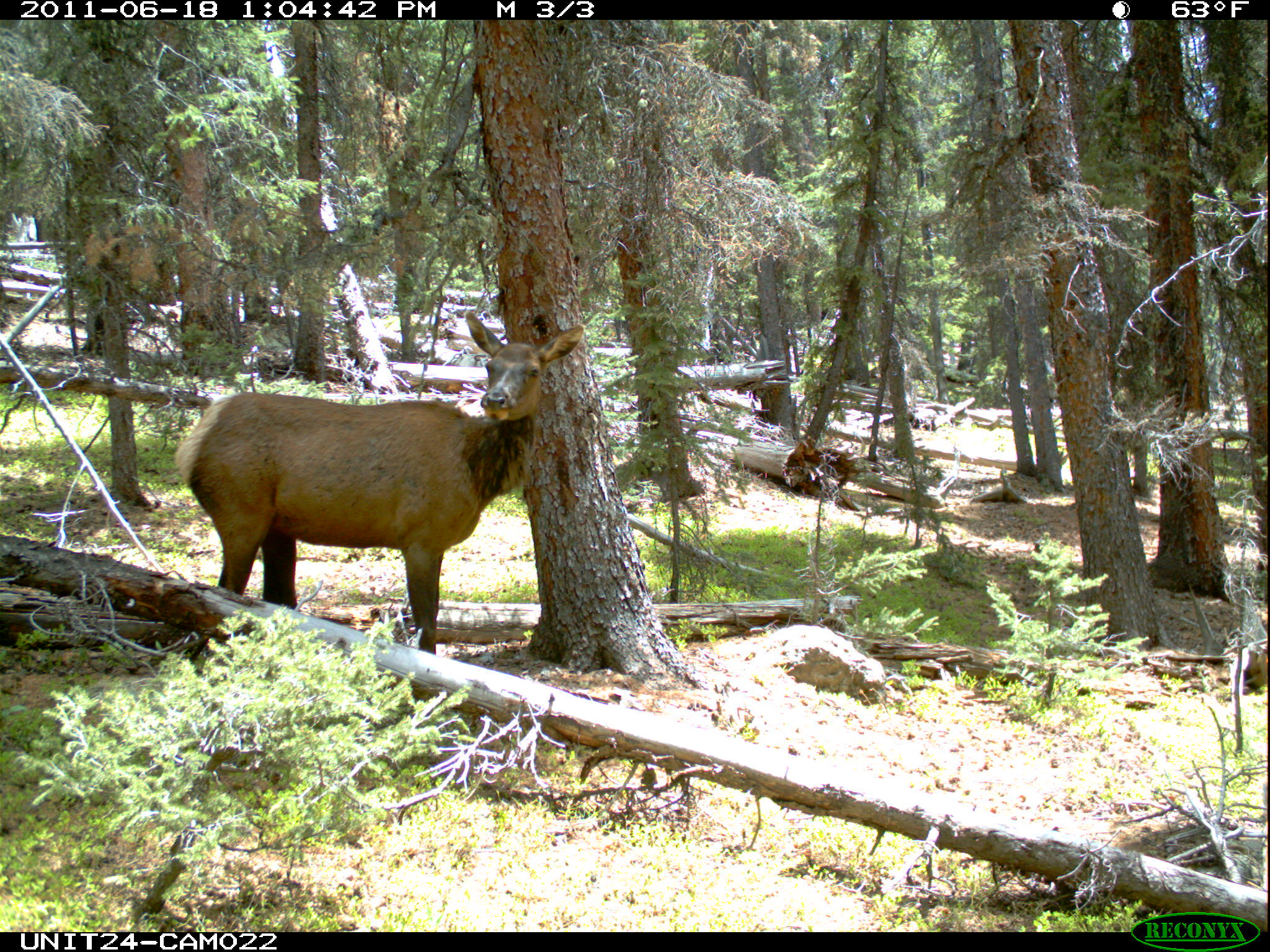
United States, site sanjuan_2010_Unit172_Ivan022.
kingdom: Animalia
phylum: Chordata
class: Mammalia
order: Artiodactyla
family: Cervidae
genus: Cervus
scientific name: Cervus elaphus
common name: red deer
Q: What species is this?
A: Cervus elaphus (red deer).